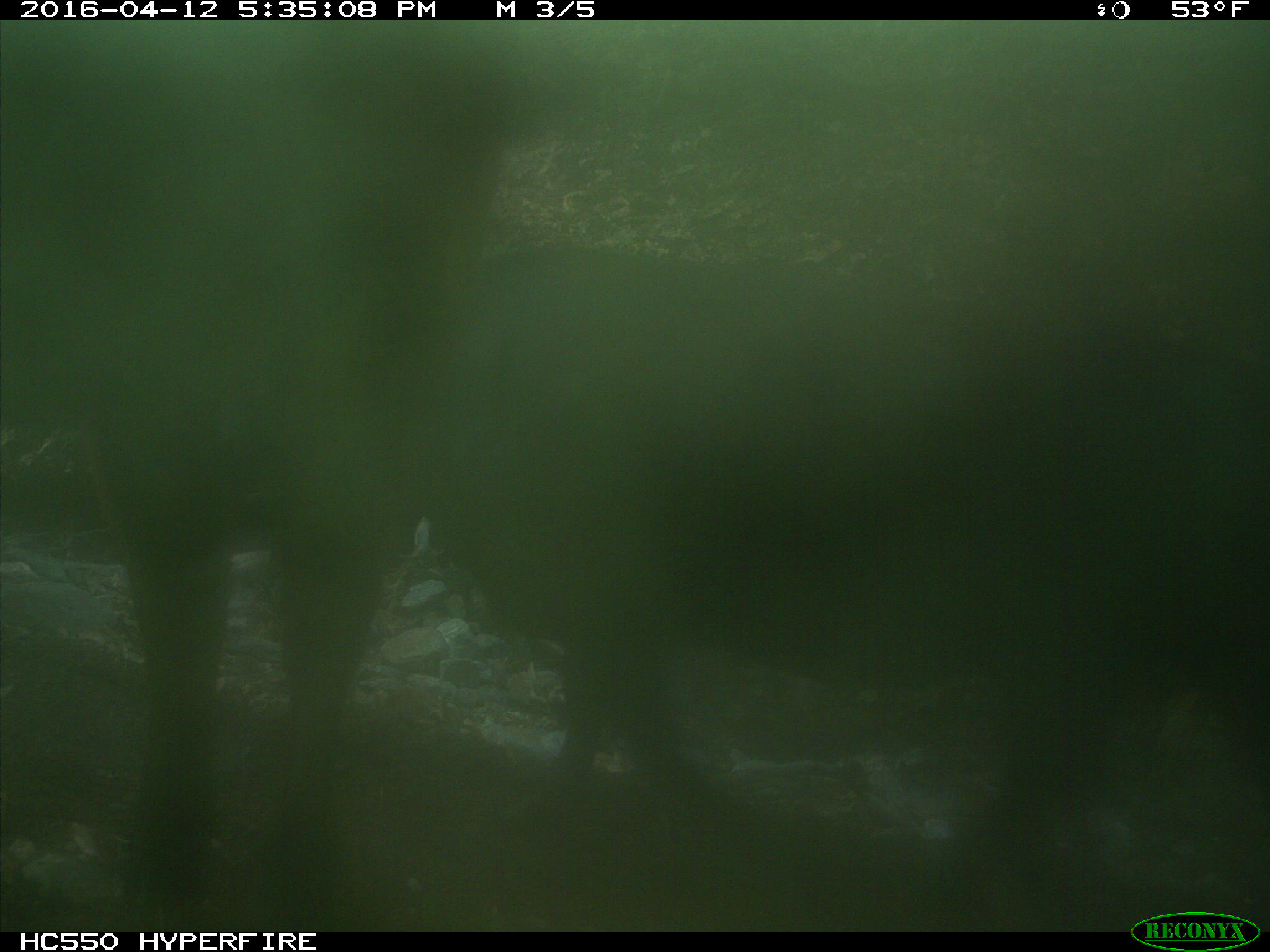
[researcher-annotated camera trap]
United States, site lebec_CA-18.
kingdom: Animalia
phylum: Chordata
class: Mammalia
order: Artiodactyla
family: Bovidae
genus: Bos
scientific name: Bos taurus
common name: domestic cow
Bos taurus (domestic cow).